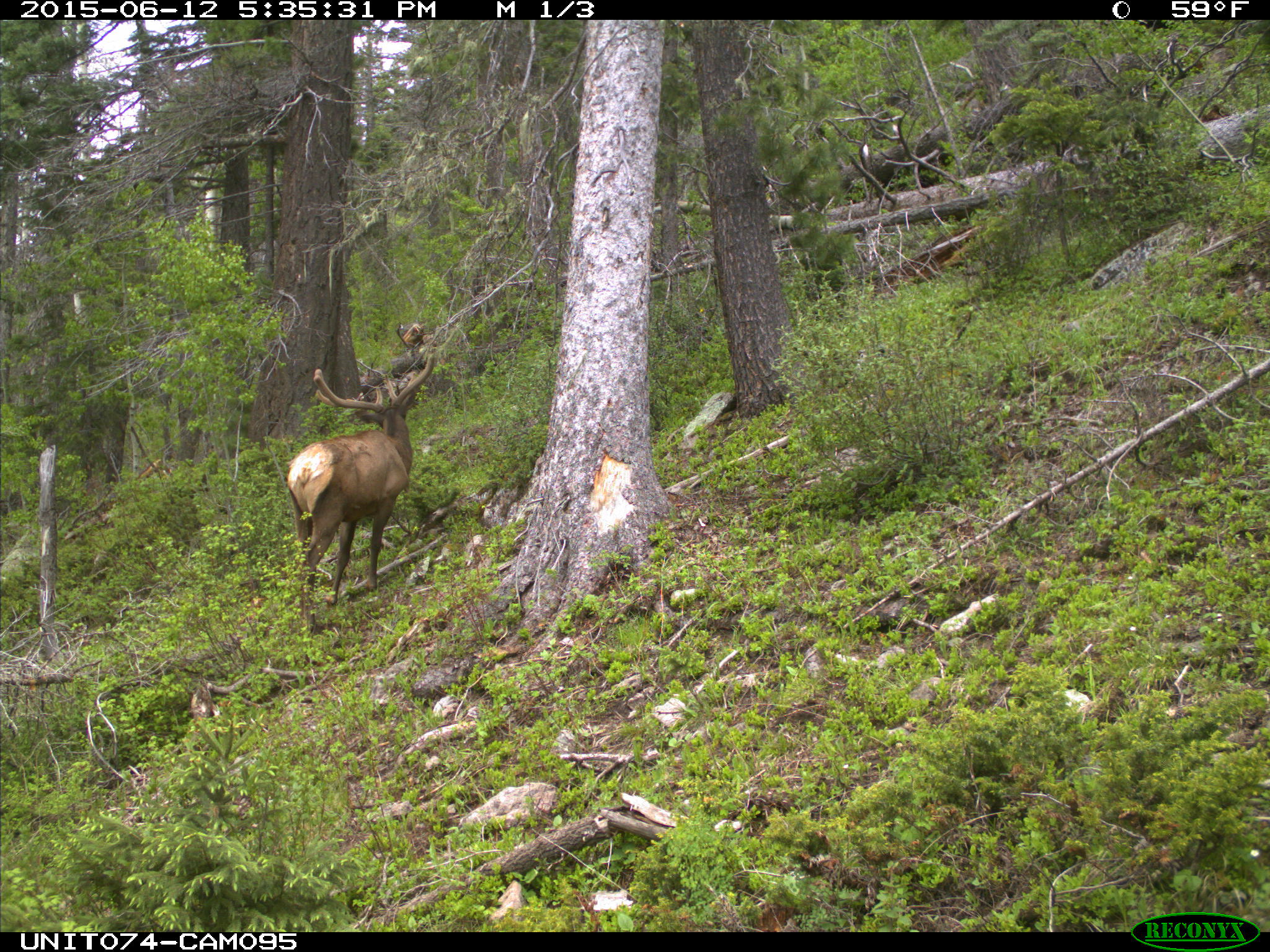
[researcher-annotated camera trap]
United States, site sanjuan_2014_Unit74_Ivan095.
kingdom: Animalia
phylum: Chordata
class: Mammalia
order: Artiodactyla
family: Cervidae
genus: Cervus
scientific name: Cervus elaphus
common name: red deer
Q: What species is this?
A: Cervus elaphus (red deer).